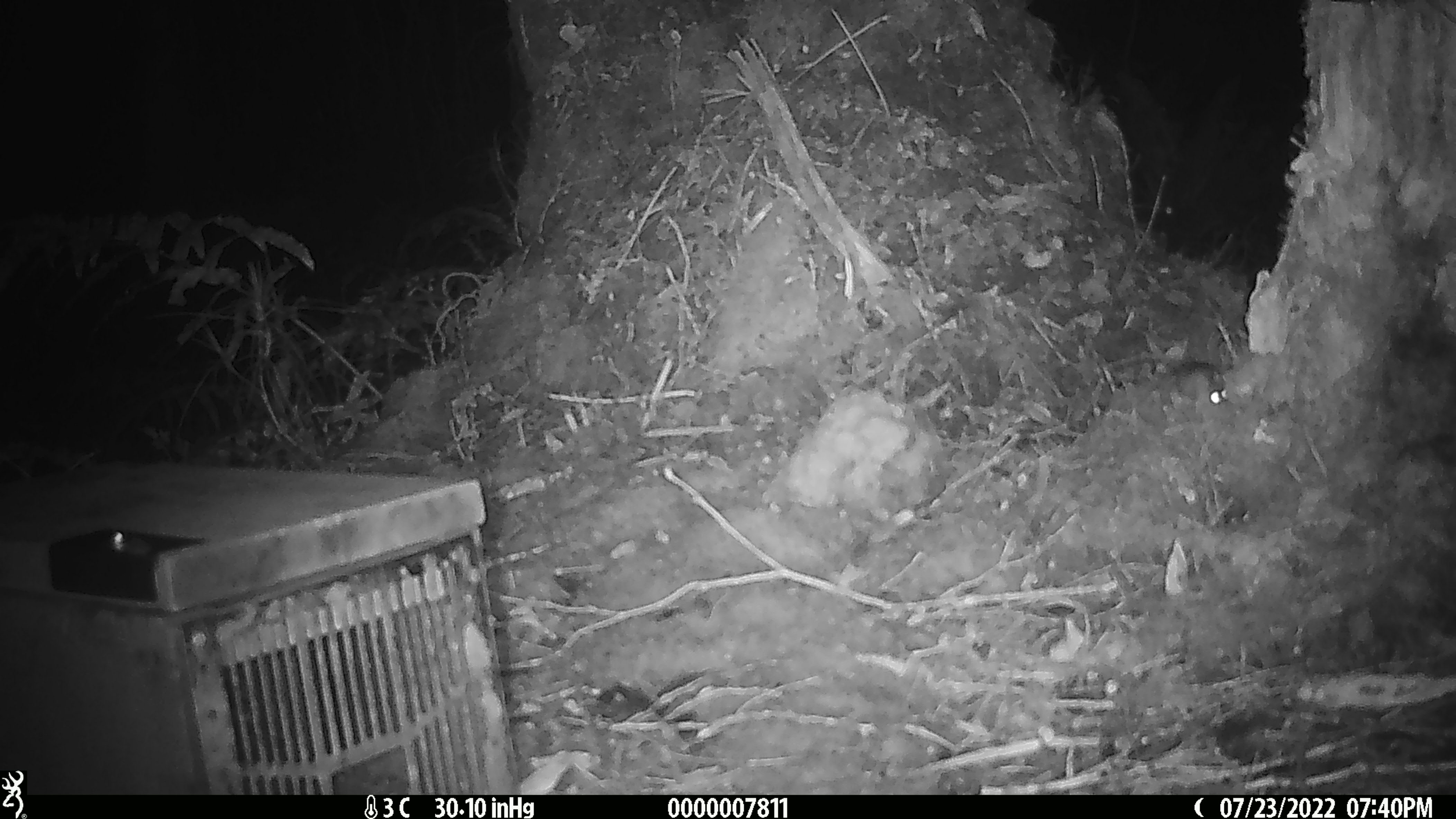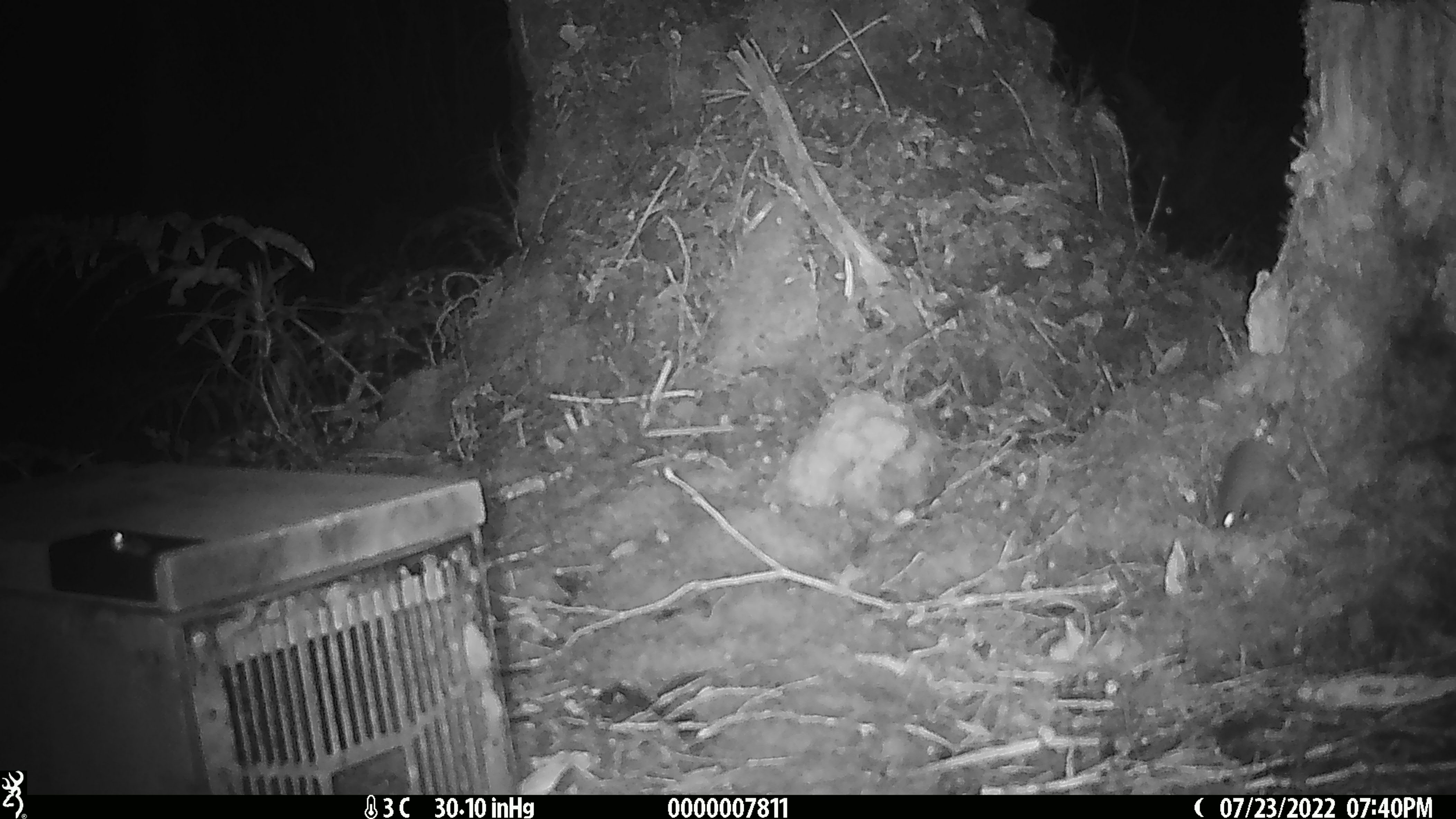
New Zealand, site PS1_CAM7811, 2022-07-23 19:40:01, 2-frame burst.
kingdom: Animalia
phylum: Chordata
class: Mammalia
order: Rodentia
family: Muridae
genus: Mus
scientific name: Mus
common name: mouse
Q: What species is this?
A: Mouse (Mus).